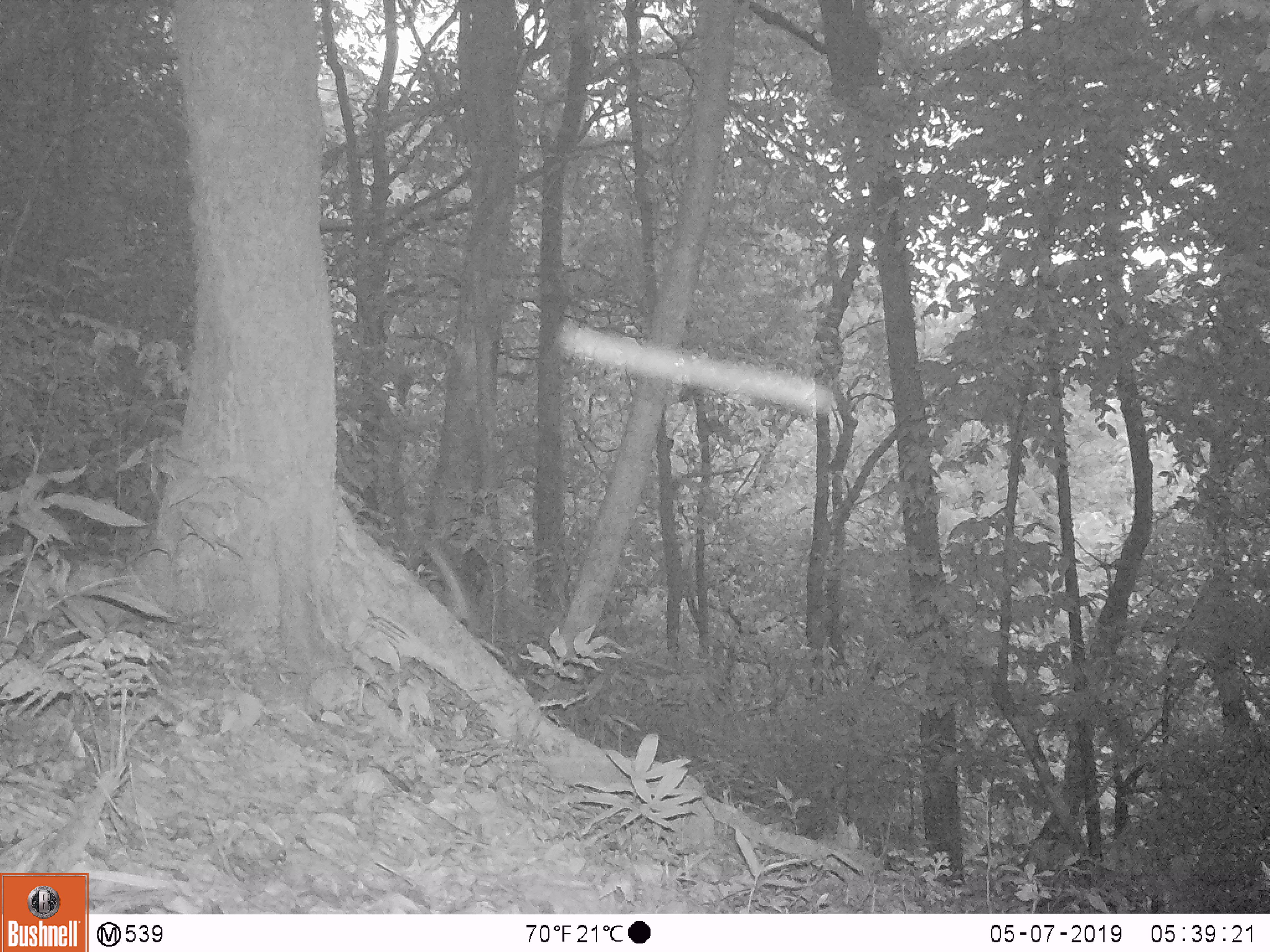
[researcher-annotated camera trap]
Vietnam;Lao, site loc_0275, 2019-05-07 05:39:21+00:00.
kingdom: Animalia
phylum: Arthropoda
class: Insecta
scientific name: Insecta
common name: insect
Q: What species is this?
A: Insect (Insecta).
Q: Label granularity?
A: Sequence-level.